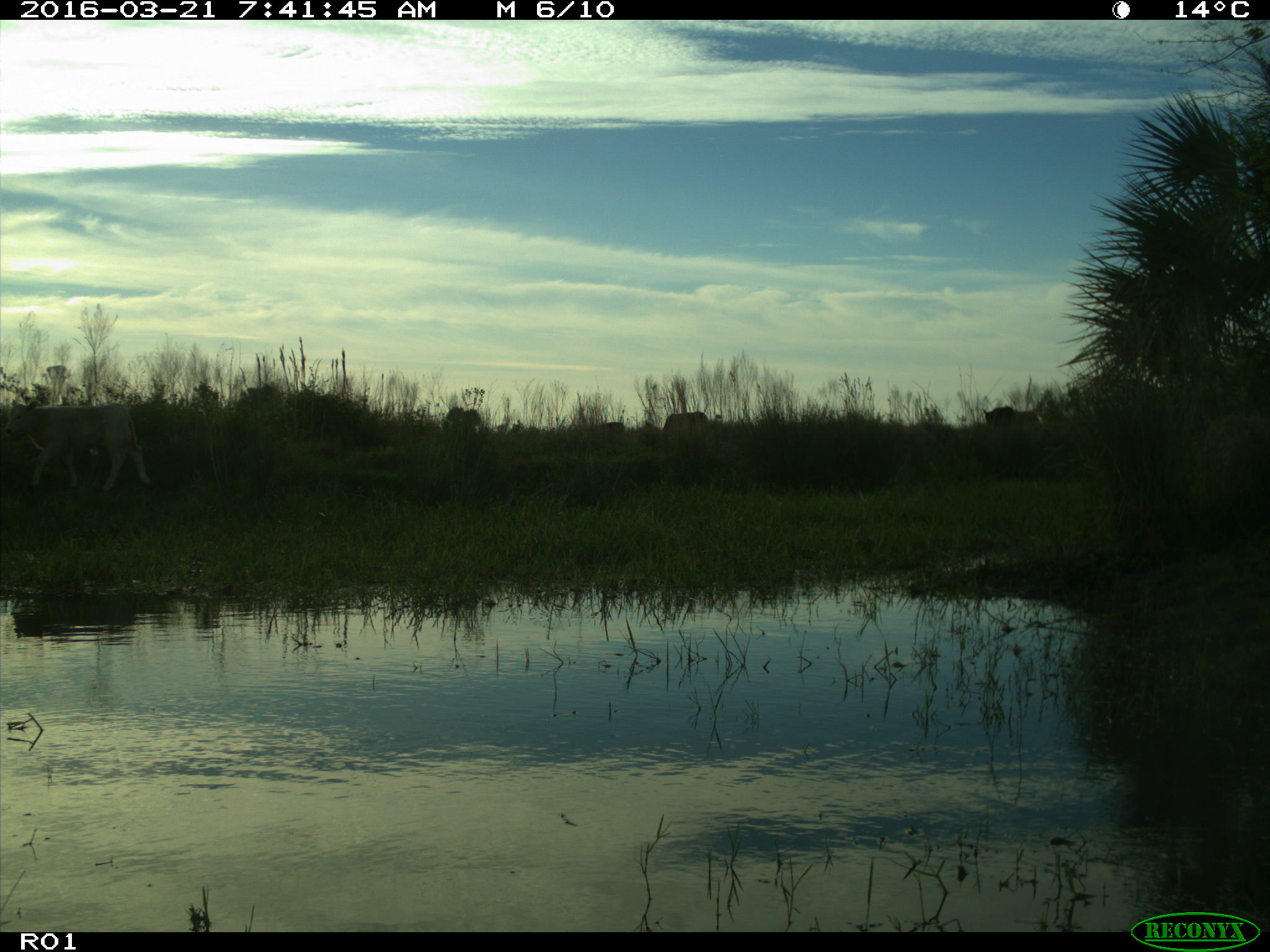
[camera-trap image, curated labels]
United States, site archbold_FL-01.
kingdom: Animalia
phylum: Chordata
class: Mammalia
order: Artiodactyla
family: Bovidae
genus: Bos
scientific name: Bos taurus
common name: domestic cow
Bos taurus (domestic cow).